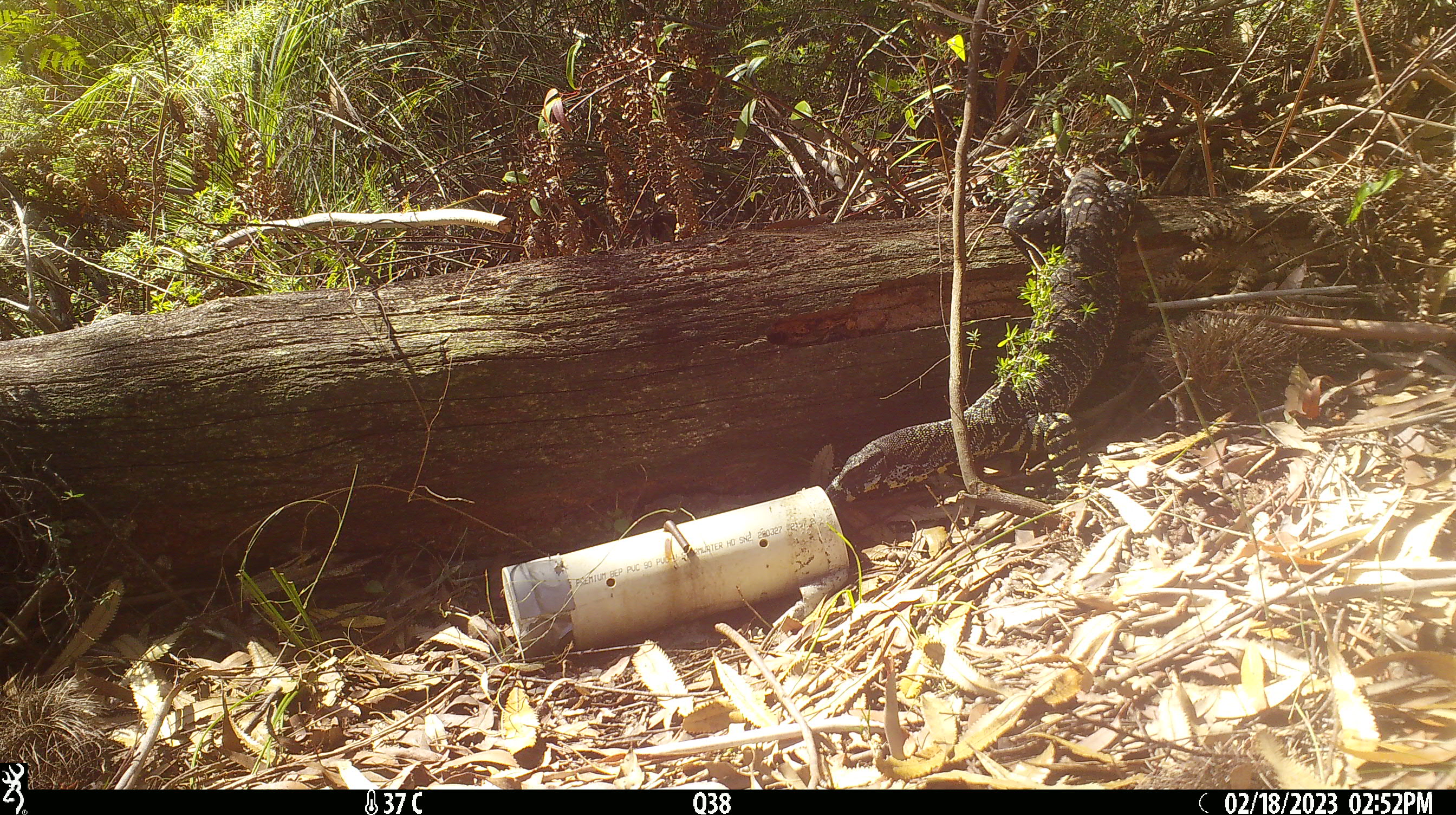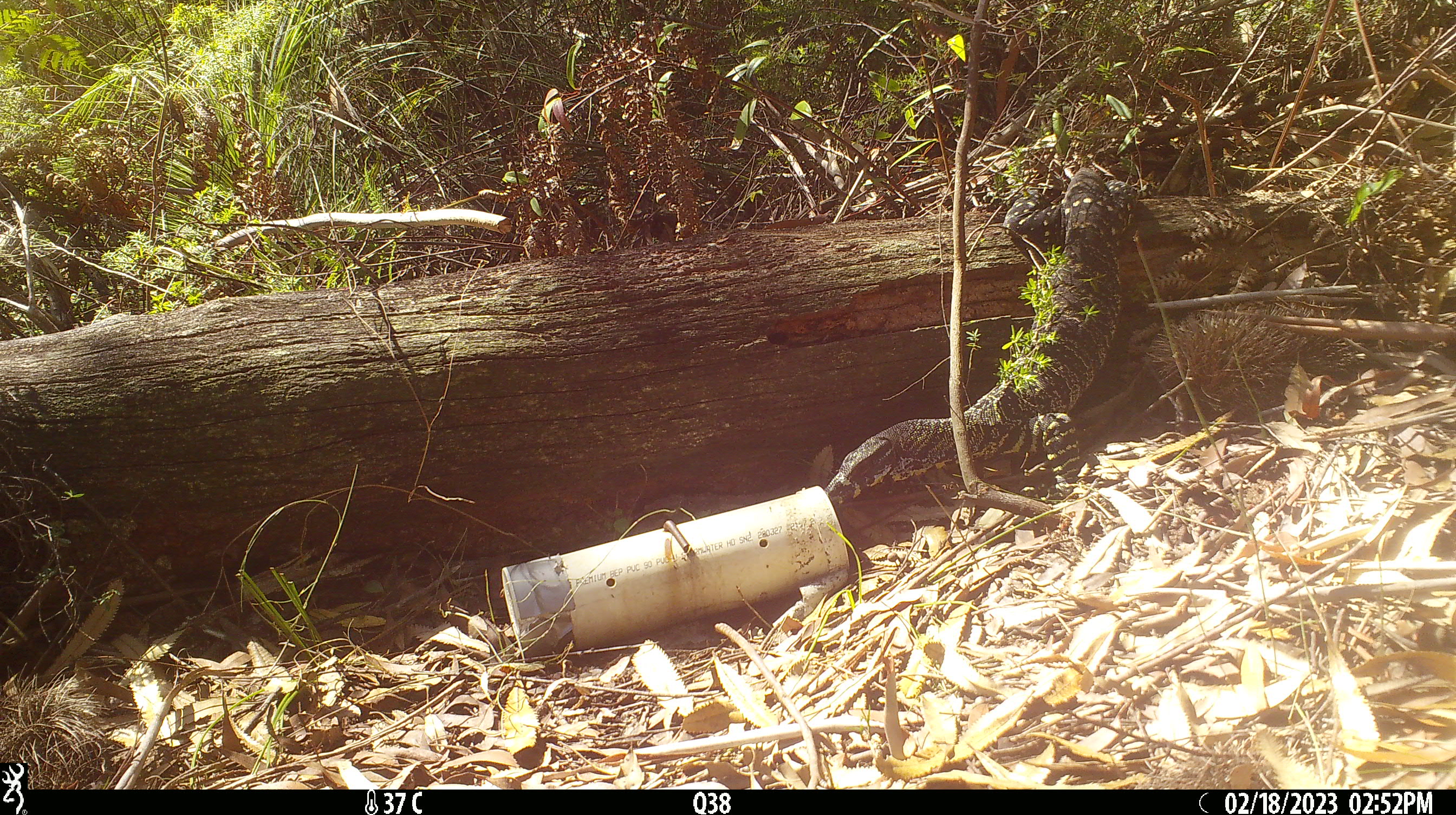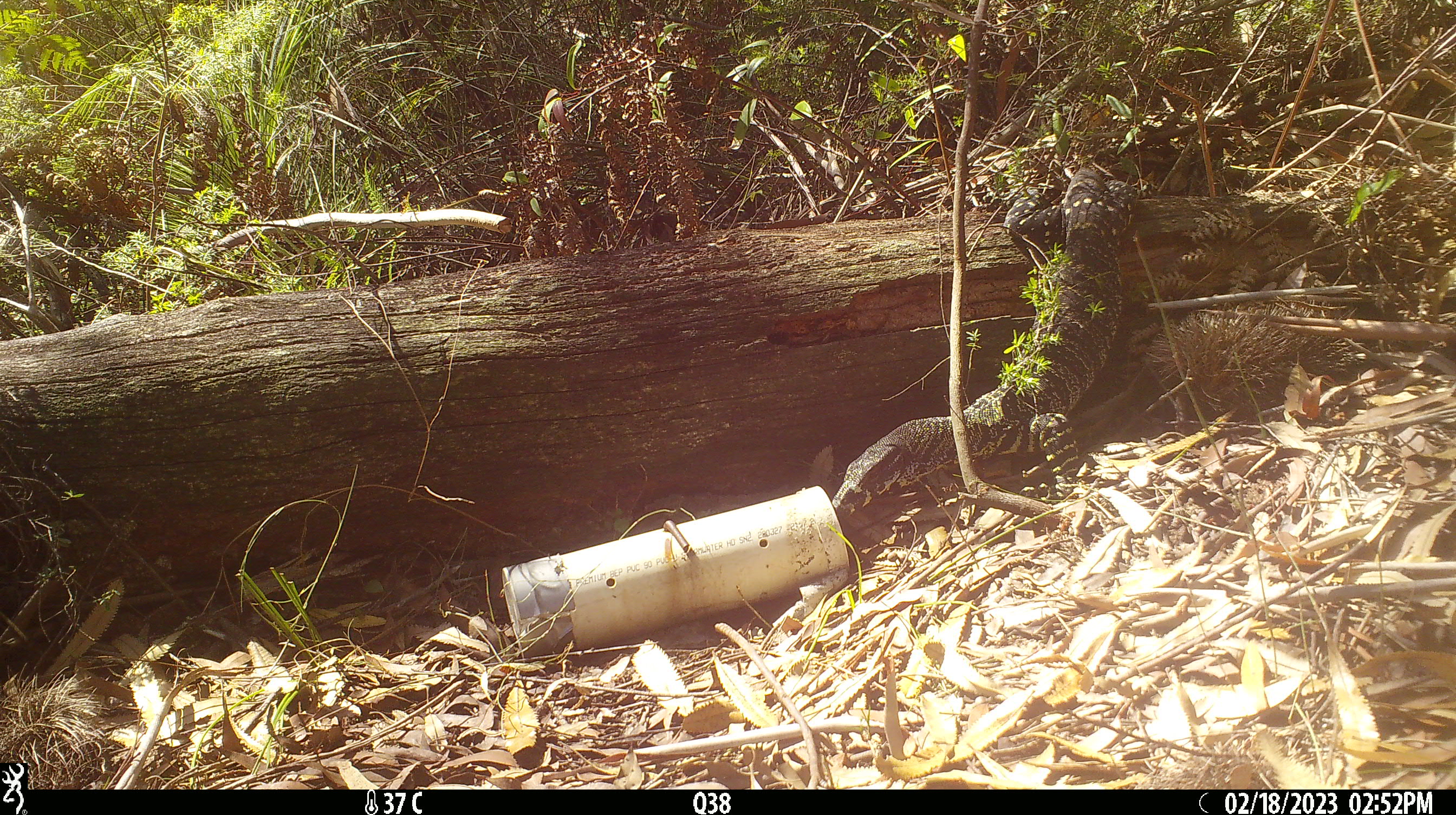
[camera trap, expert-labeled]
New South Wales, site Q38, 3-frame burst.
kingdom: Animalia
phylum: Chordata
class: Reptilia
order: Squamata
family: Varanidae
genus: Varanus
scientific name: Varanus varius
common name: lace monitor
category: goanna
Goanna (lace monitor) (Varanus varius).